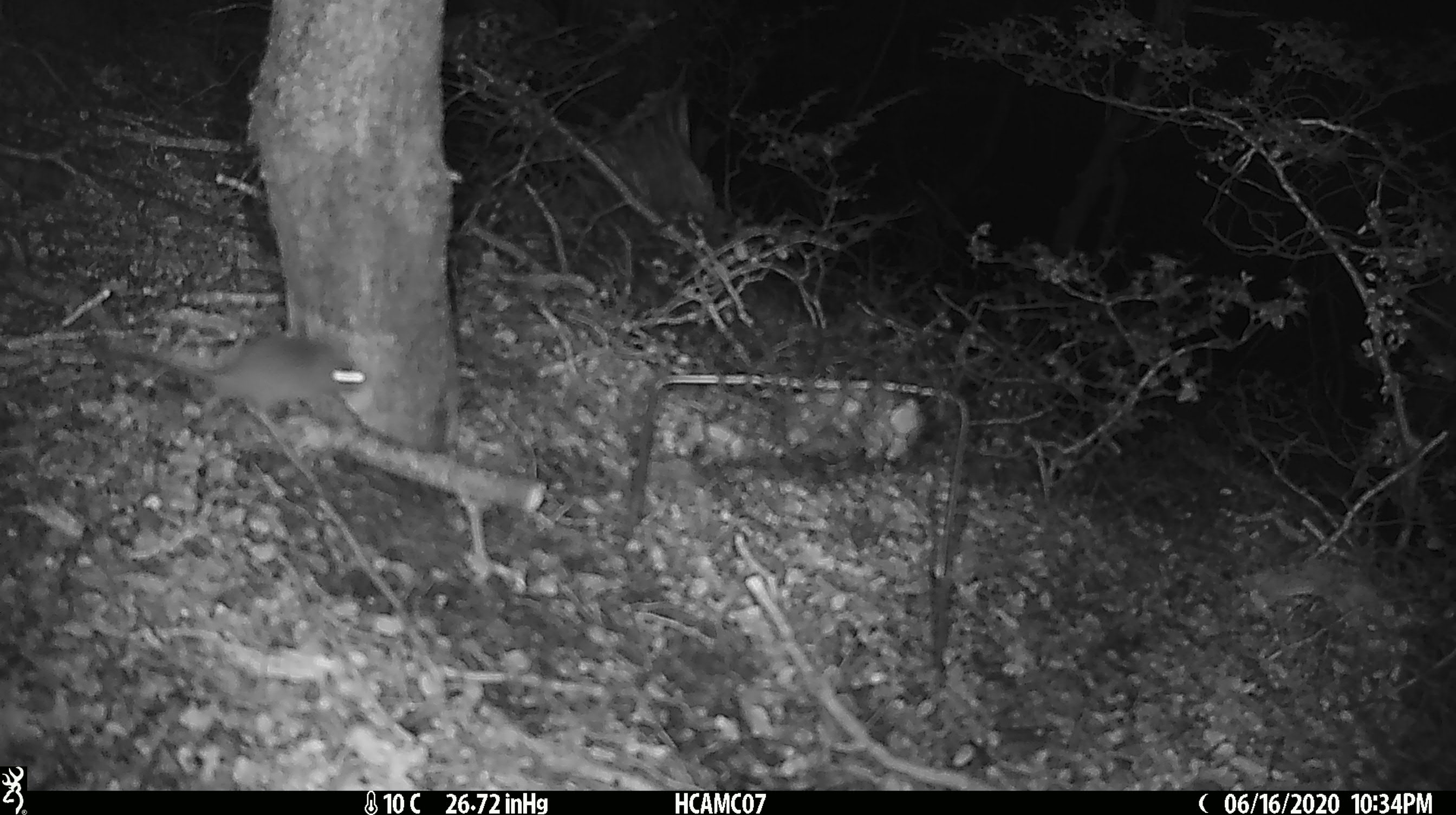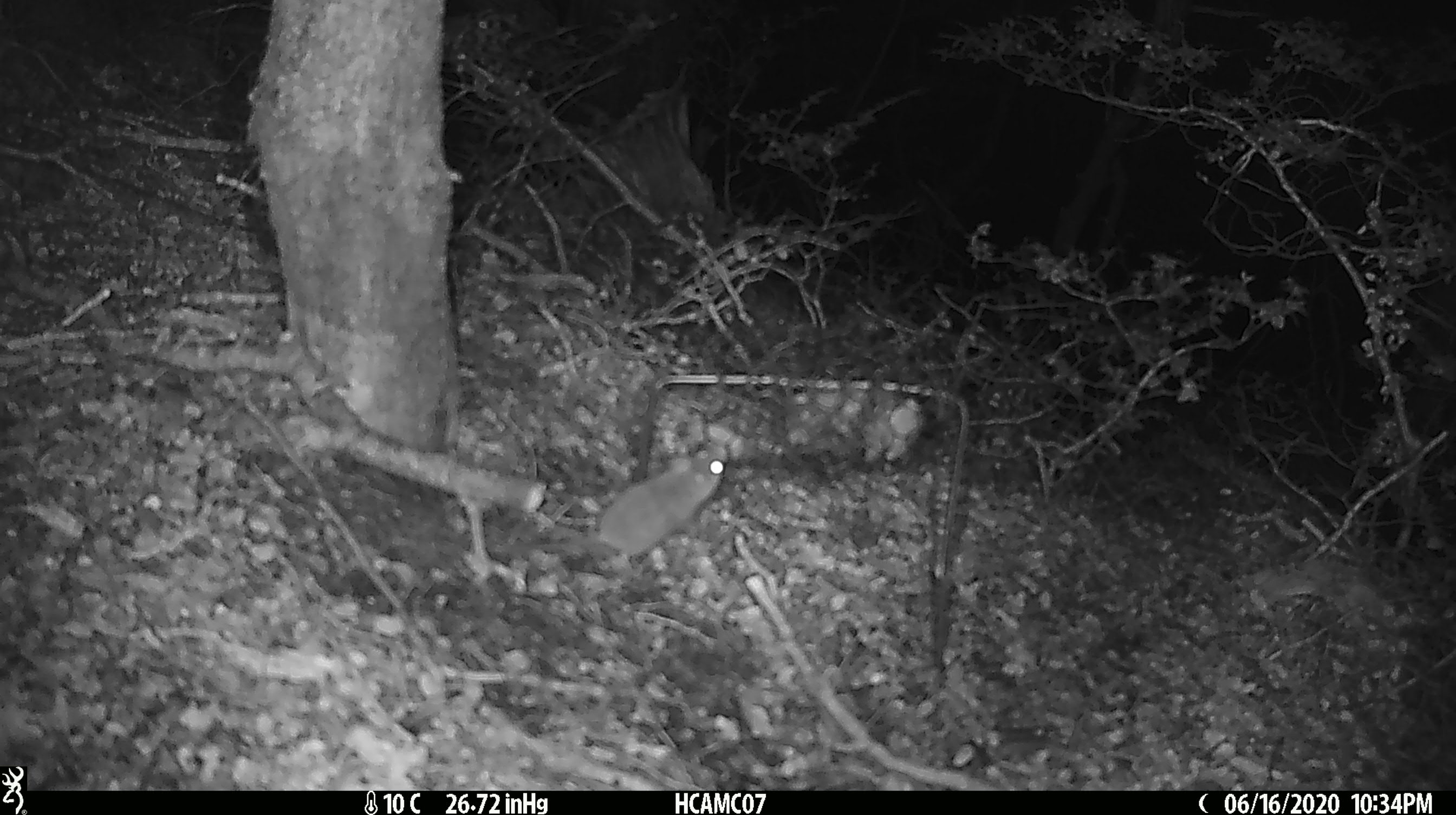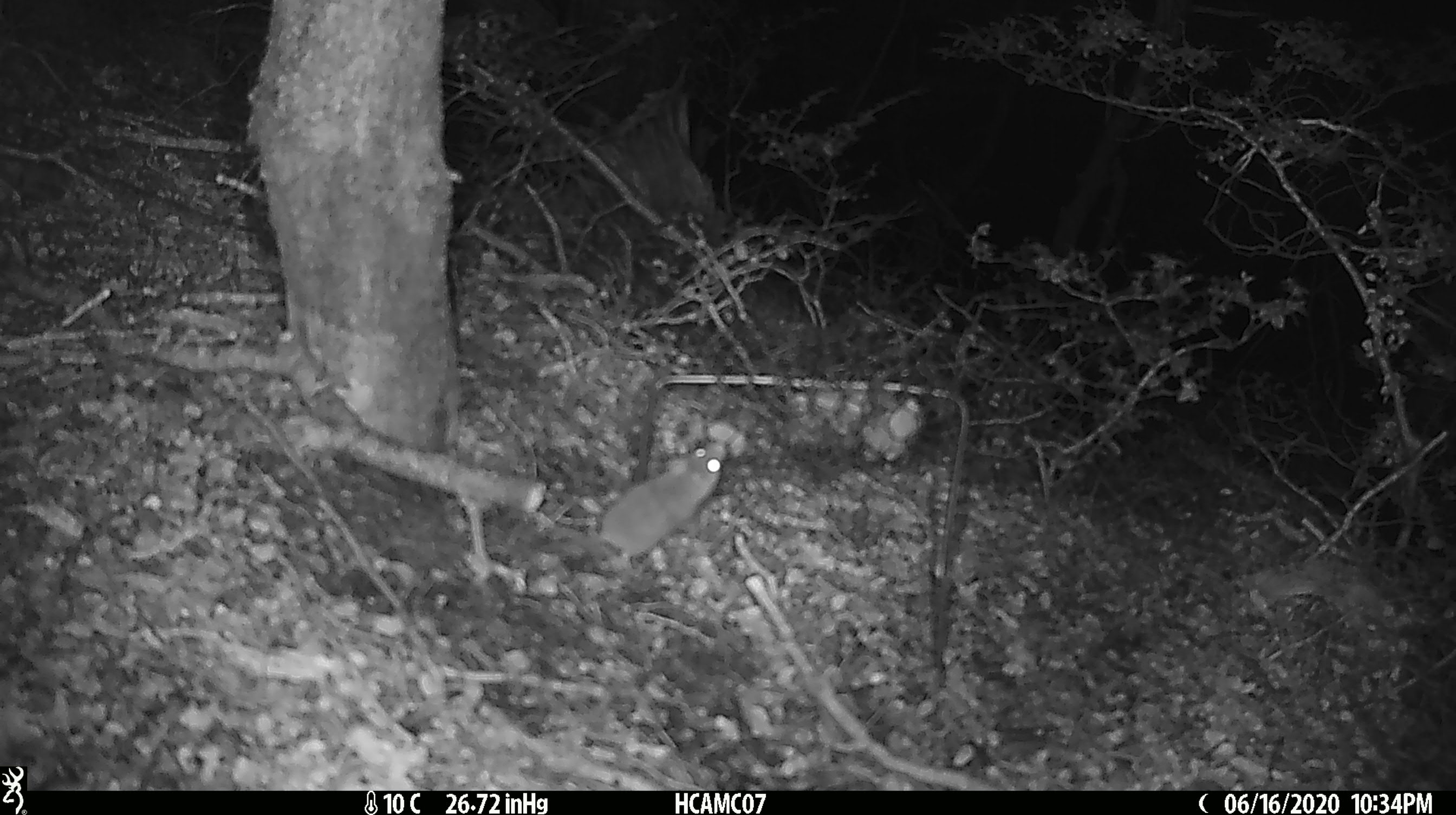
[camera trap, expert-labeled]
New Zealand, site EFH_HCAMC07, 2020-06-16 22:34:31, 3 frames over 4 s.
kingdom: Animalia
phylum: Chordata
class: Mammalia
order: Rodentia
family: Muridae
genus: Mus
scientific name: Mus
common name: mouse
Mouse (Mus).